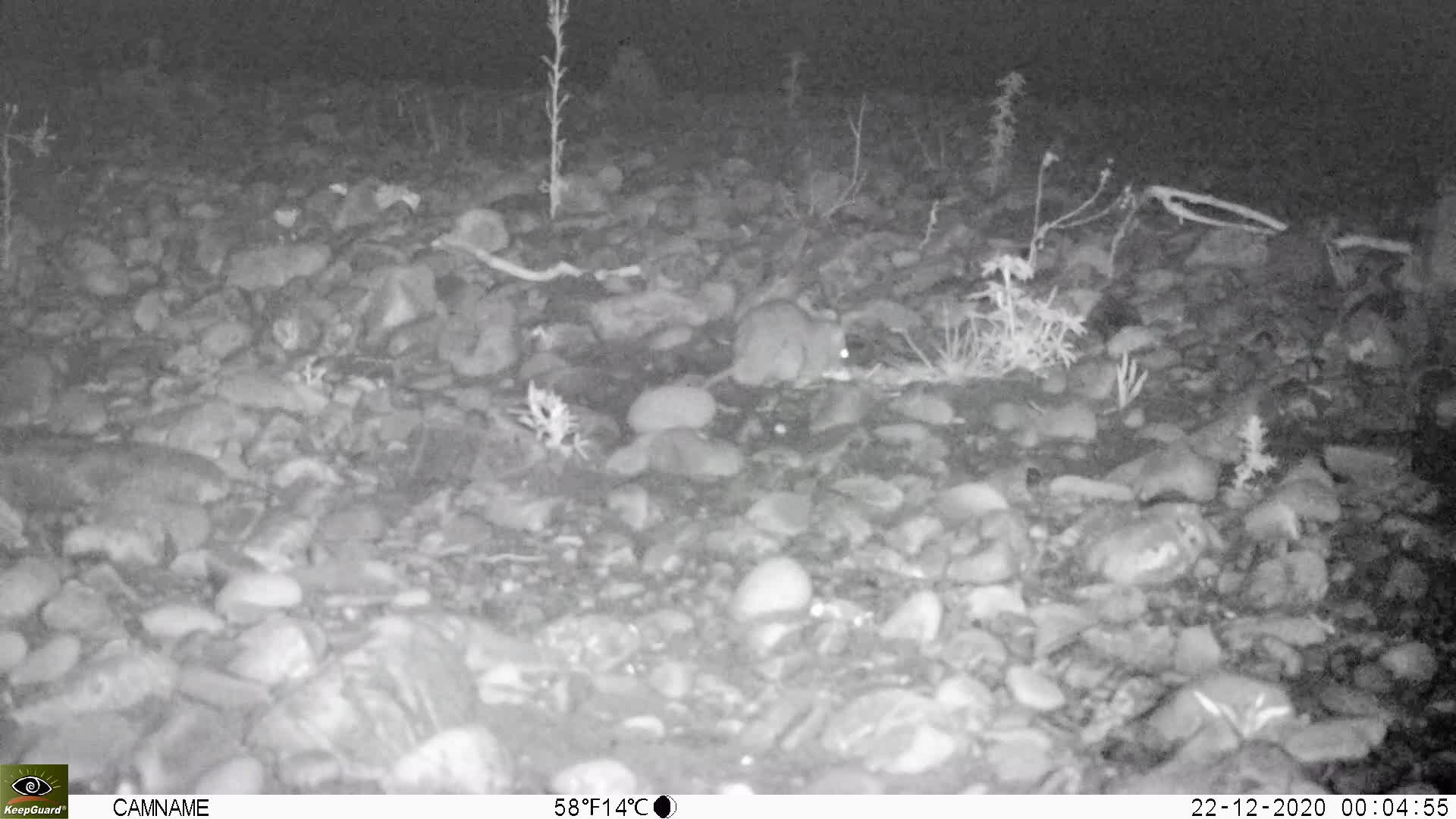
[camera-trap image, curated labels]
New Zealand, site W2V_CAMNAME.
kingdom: Animalia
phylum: Chordata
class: Mammalia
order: Rodentia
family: Muridae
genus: Rattus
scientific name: Rattus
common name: rat